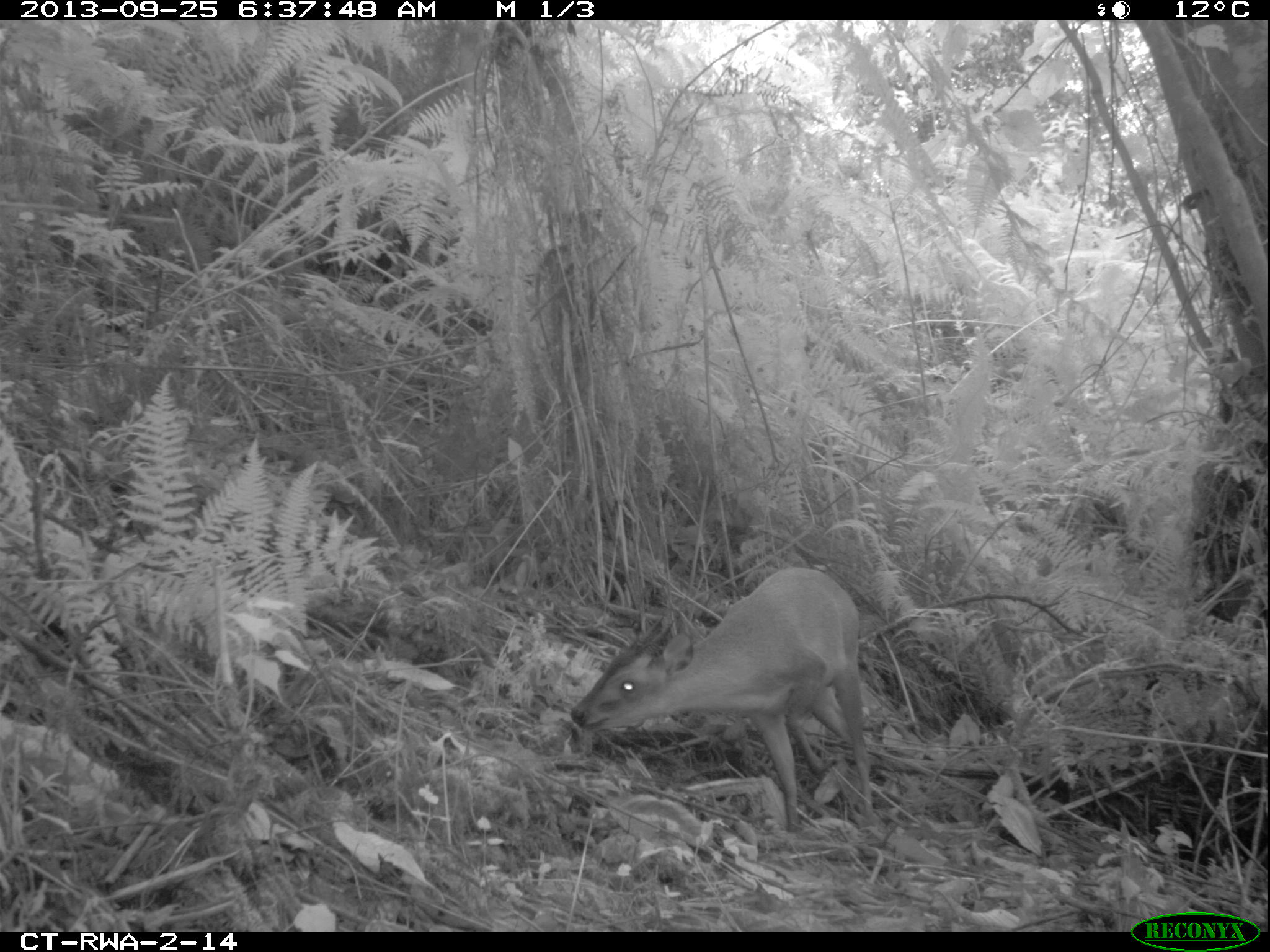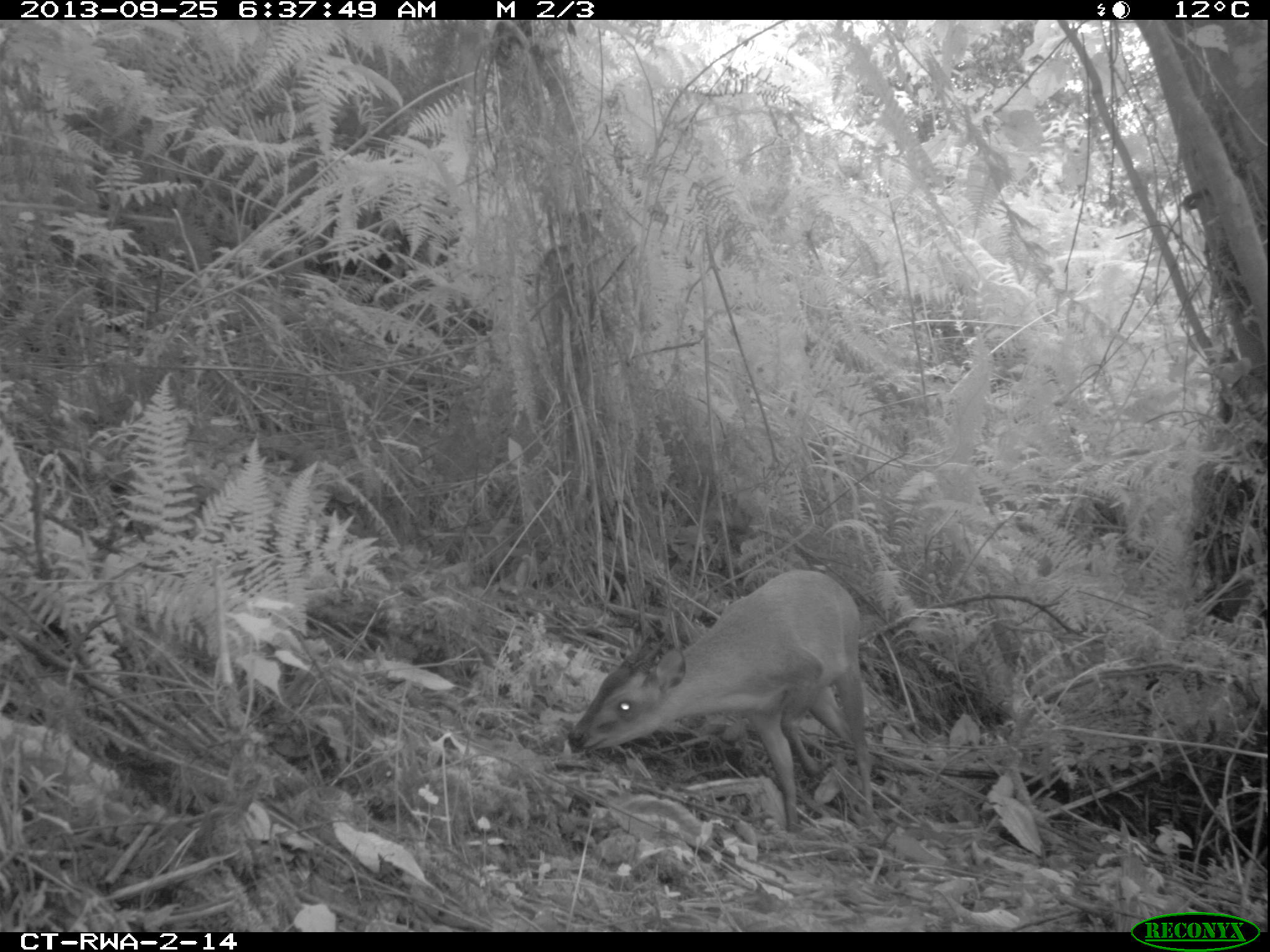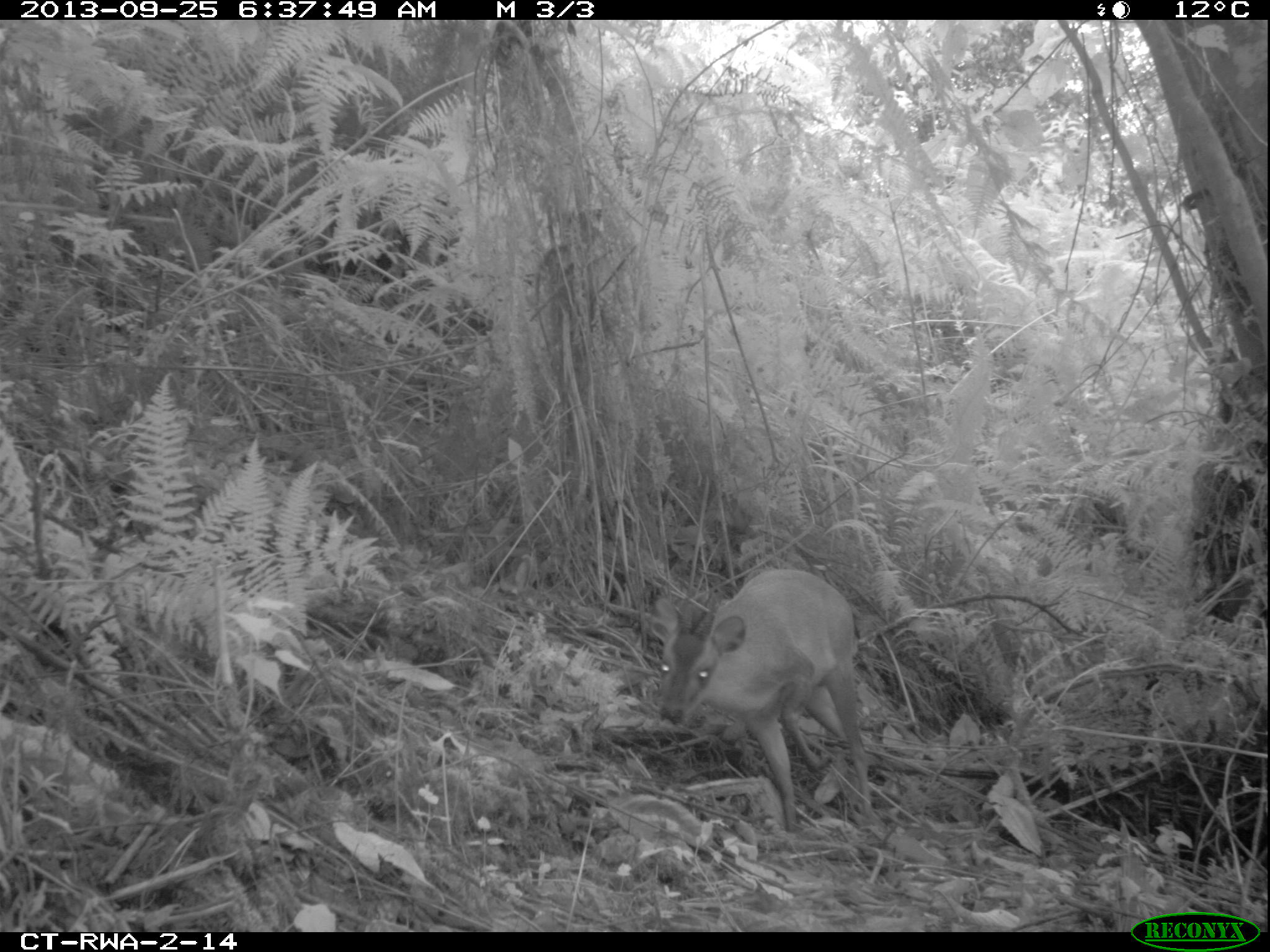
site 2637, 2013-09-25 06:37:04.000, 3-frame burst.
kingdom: Animalia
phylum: Chordata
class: Mammalia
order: Artiodactyla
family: Bovidae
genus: Cephalophus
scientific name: Cephalophus nigrifrons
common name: black-fronted duiker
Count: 1.